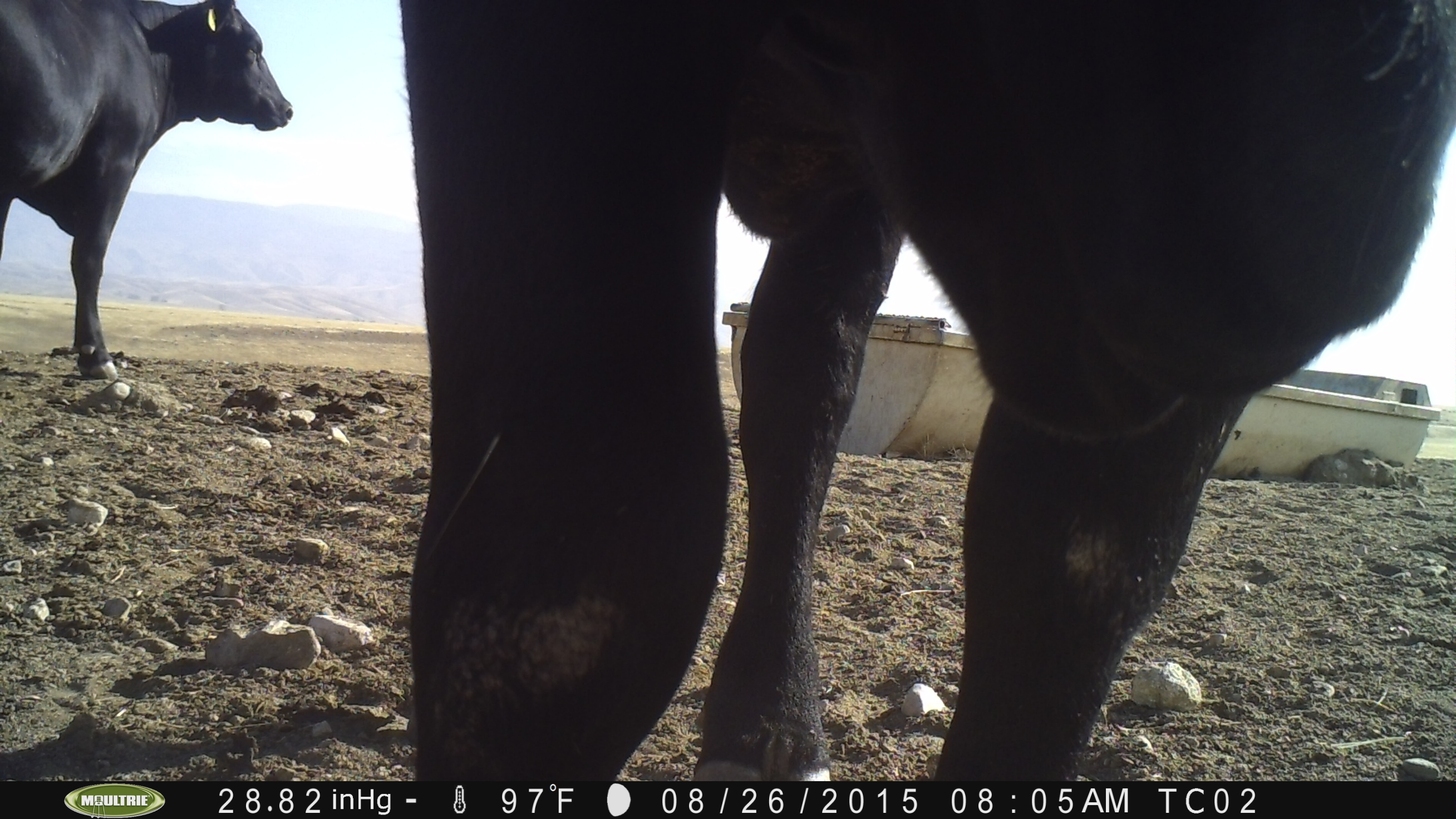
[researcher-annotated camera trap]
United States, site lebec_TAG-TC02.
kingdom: Animalia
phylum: Chordata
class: Mammalia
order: Artiodactyla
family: Bovidae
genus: Bos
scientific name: Bos taurus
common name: domestic cow